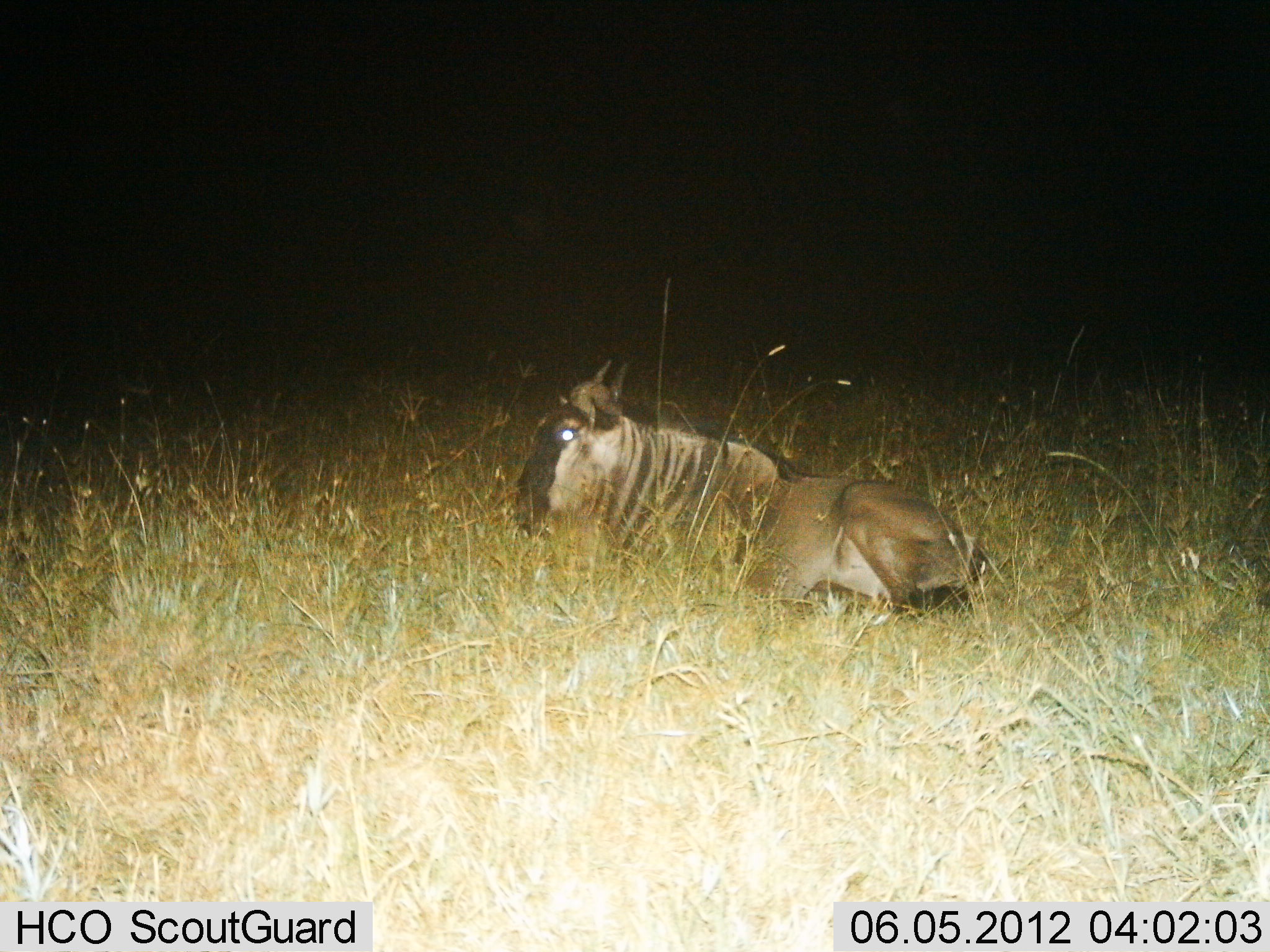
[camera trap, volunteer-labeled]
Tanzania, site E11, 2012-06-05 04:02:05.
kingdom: Animalia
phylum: Chordata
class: Mammalia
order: Artiodactyla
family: Bovidae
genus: Connochaetes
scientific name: Connochaetes taurinus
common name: blue wildebeest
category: wildebeest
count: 1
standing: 0%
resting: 100%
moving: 0%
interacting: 0%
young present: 10%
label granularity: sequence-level